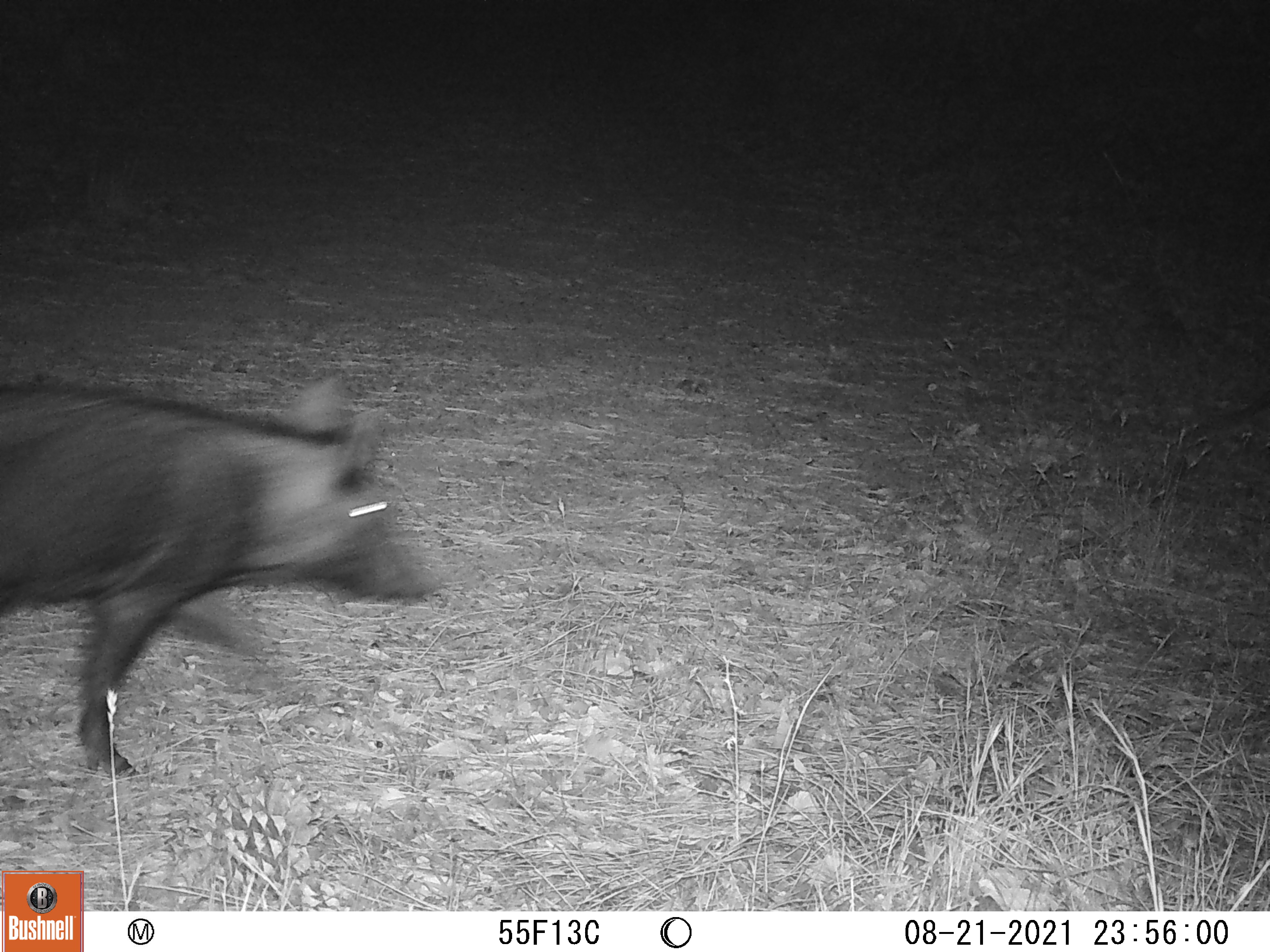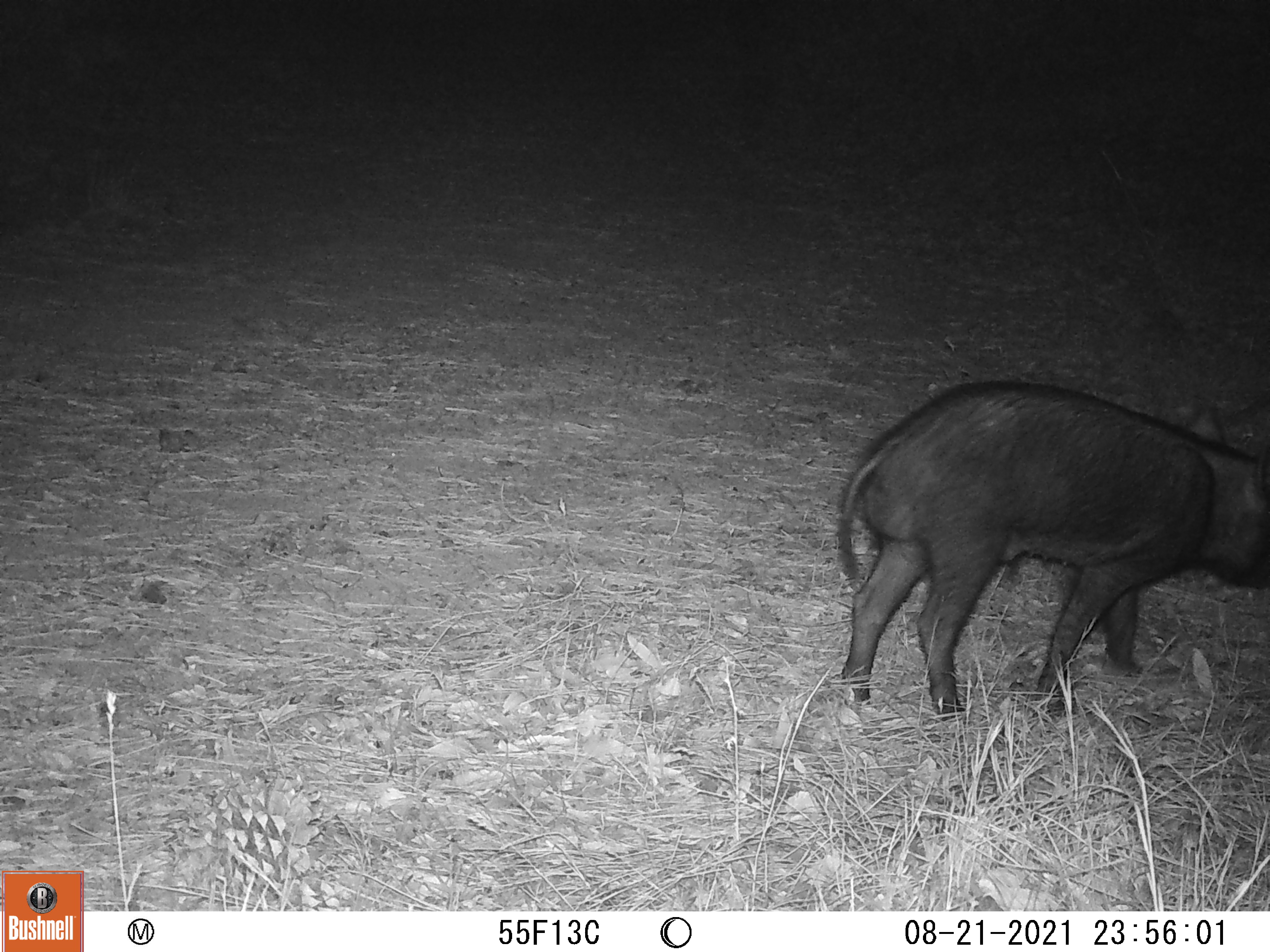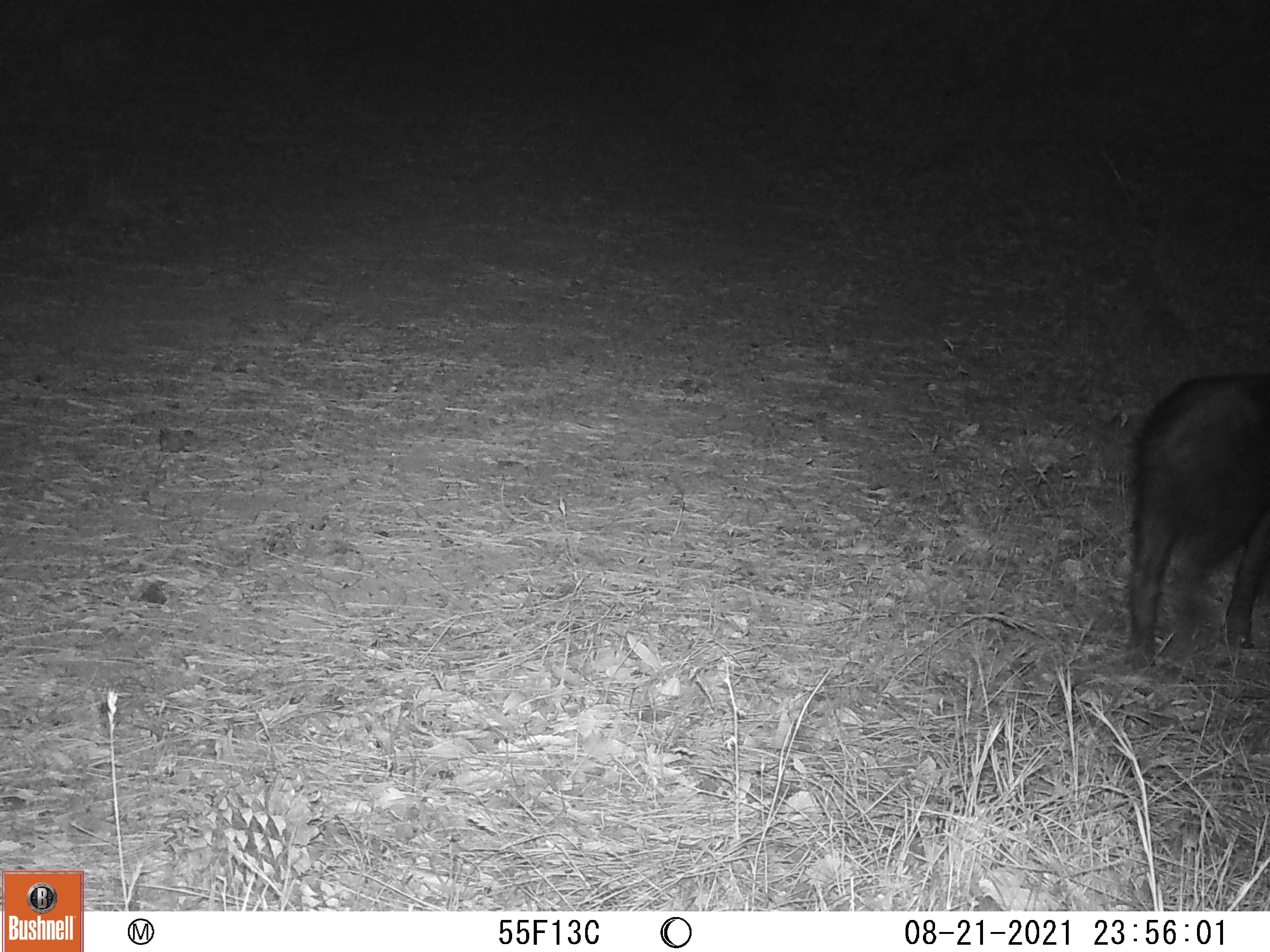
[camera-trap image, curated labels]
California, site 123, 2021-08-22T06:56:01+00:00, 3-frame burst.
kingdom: Animalia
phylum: Chordata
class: Mammalia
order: Artiodactyla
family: Suidae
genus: Sus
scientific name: Sus scrofa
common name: wild boar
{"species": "wild boar (Sus scrofa)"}